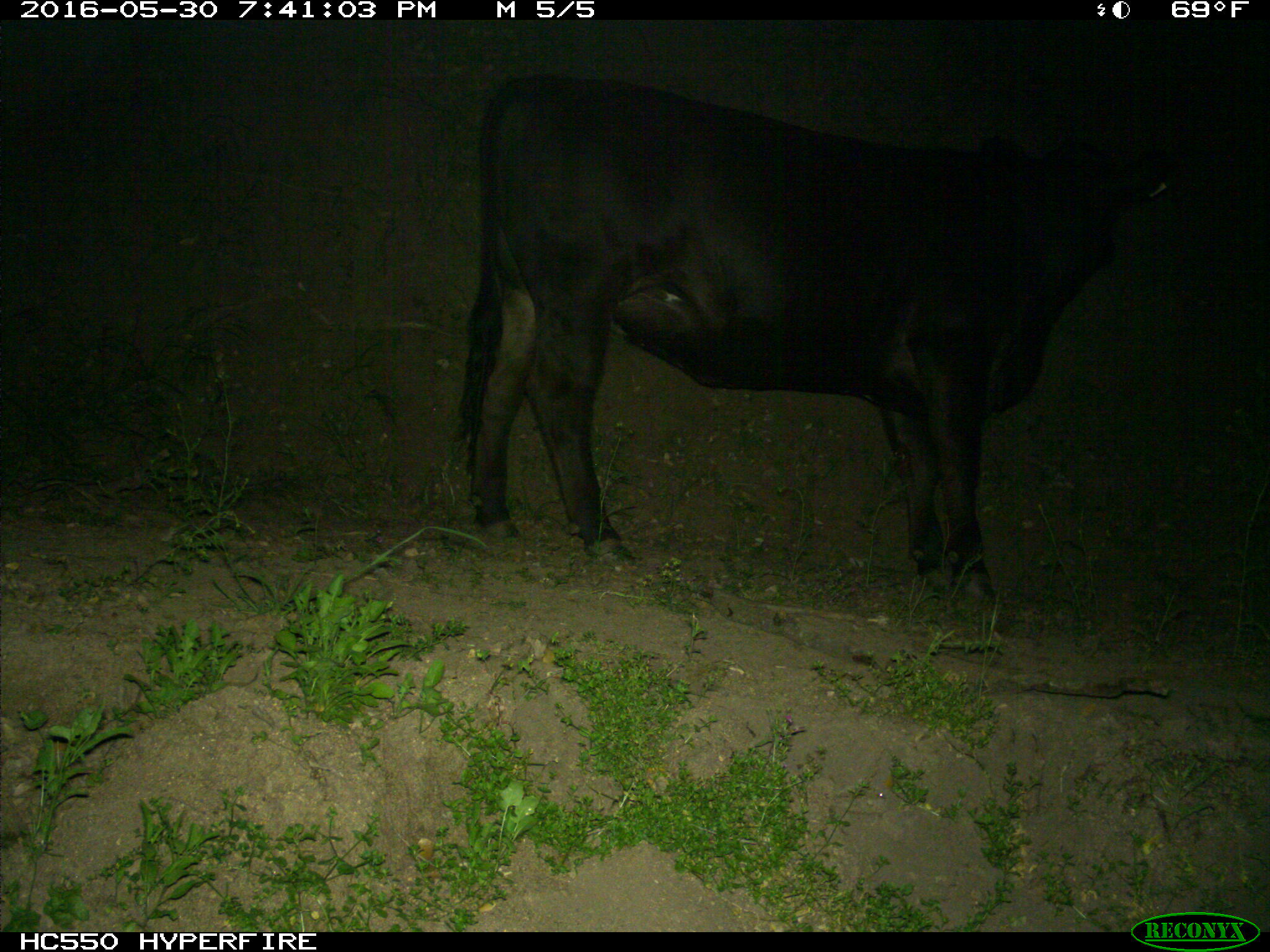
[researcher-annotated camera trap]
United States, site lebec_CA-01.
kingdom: Animalia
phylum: Chordata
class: Mammalia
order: Artiodactyla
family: Bovidae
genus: Bos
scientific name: Bos taurus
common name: domestic cow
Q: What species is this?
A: Bos taurus (domestic cow).